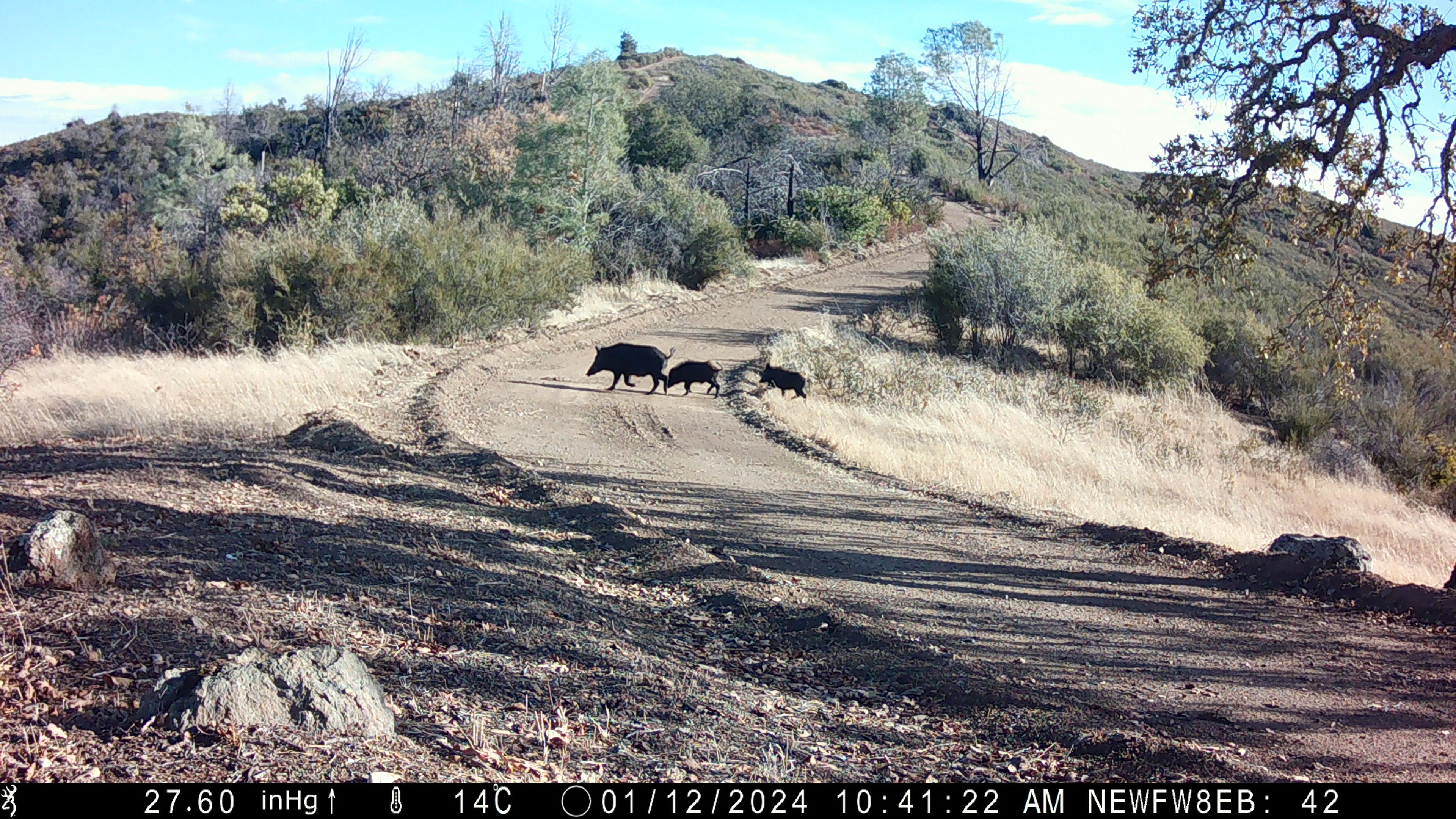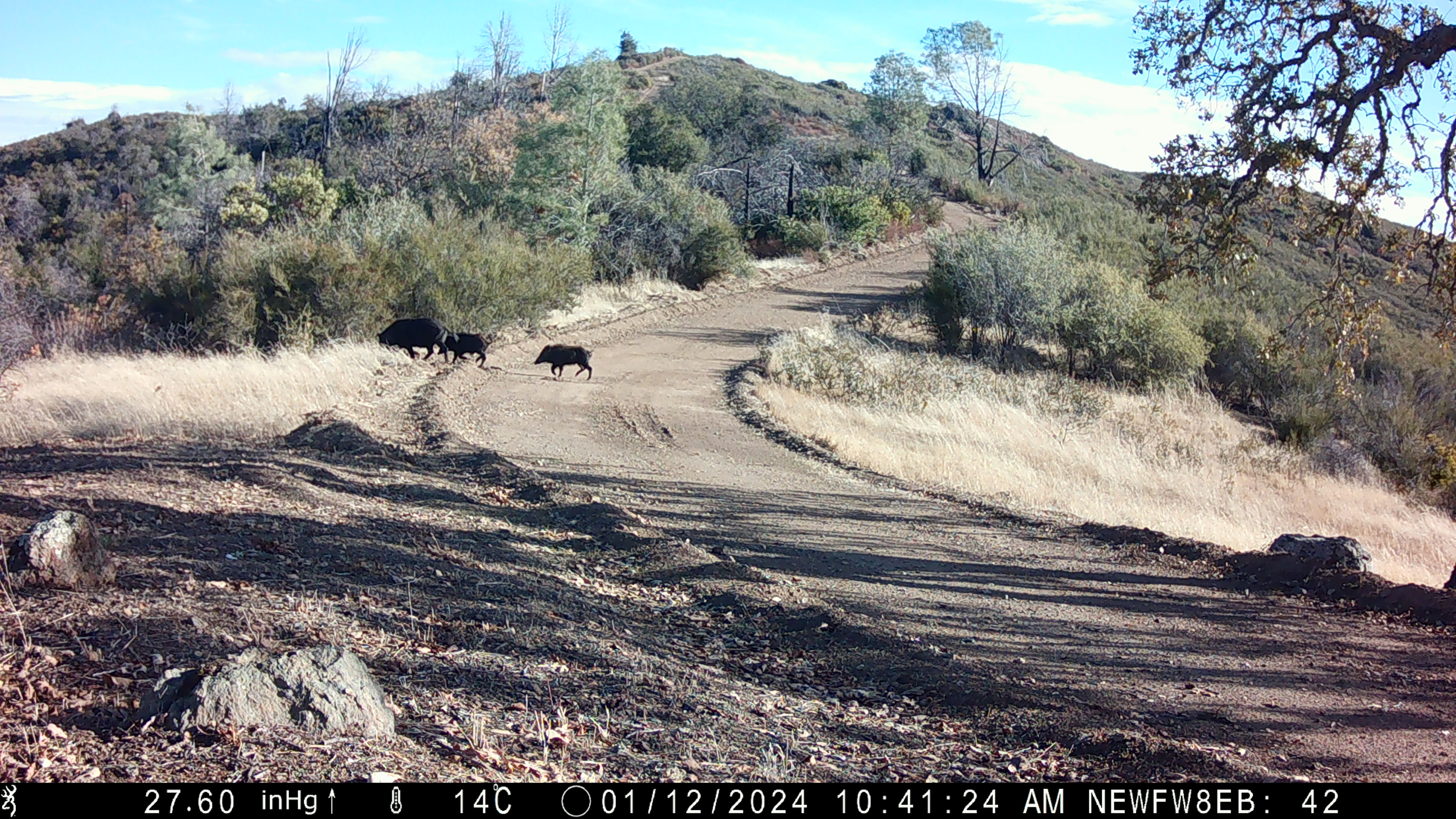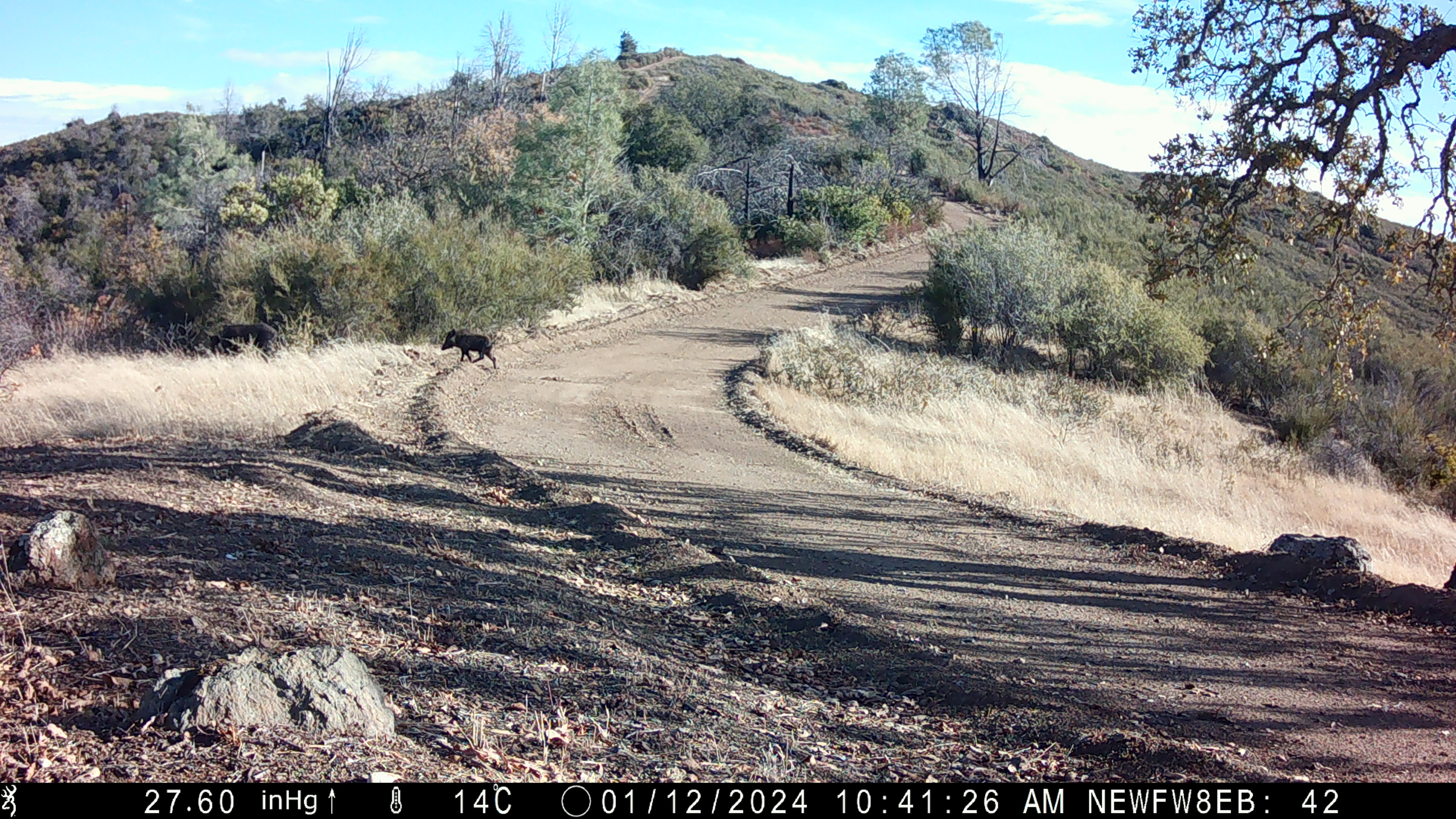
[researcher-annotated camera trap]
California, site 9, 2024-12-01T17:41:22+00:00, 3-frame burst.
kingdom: Animalia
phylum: Chordata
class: Mammalia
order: Artiodactyla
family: Suidae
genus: Sus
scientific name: Sus scrofa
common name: wild boar